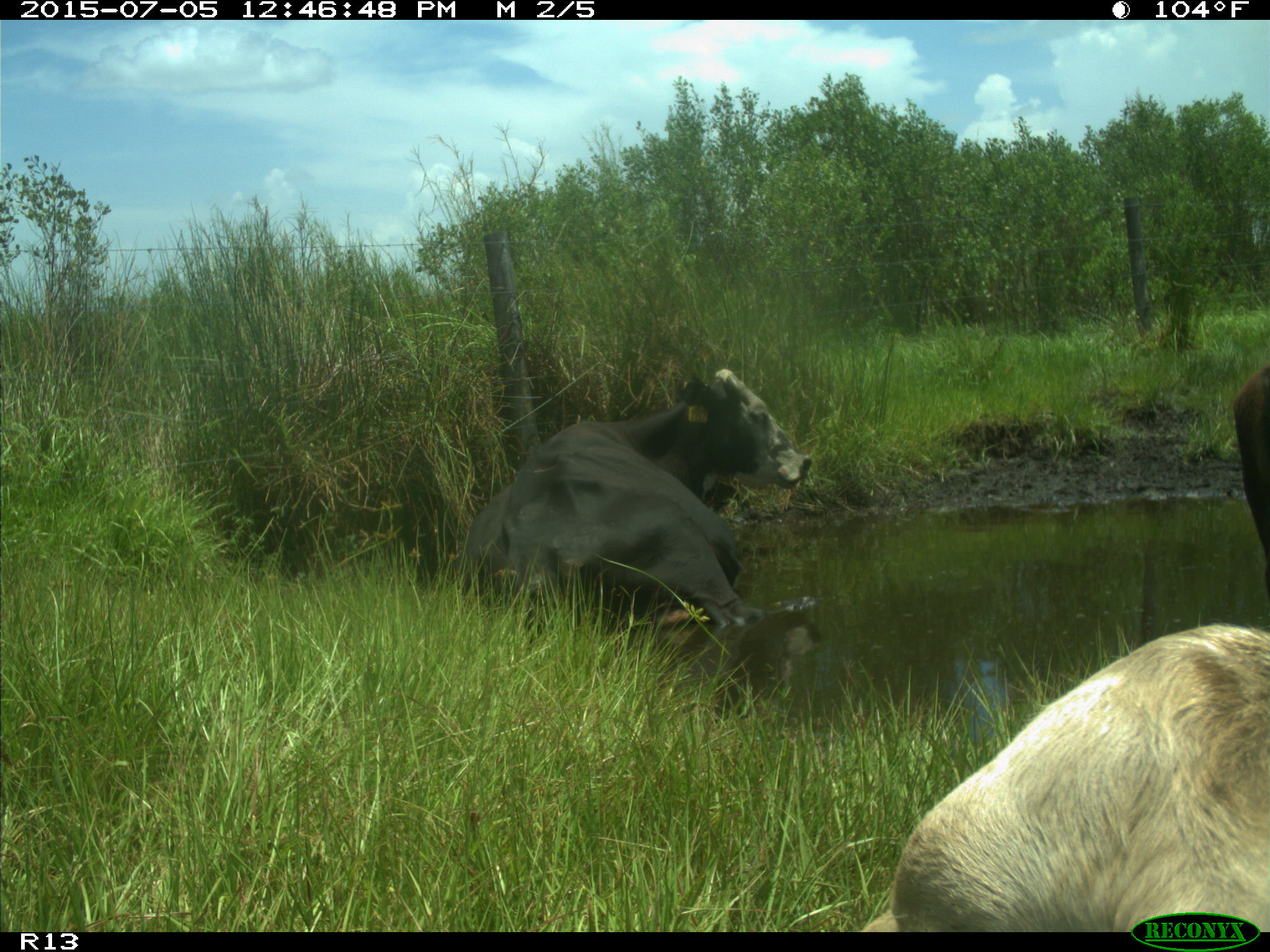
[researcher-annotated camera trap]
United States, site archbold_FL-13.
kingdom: Animalia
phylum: Chordata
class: Mammalia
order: Artiodactyla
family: Bovidae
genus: Bos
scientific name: Bos taurus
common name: domestic cow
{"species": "Bos taurus (domestic cow)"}